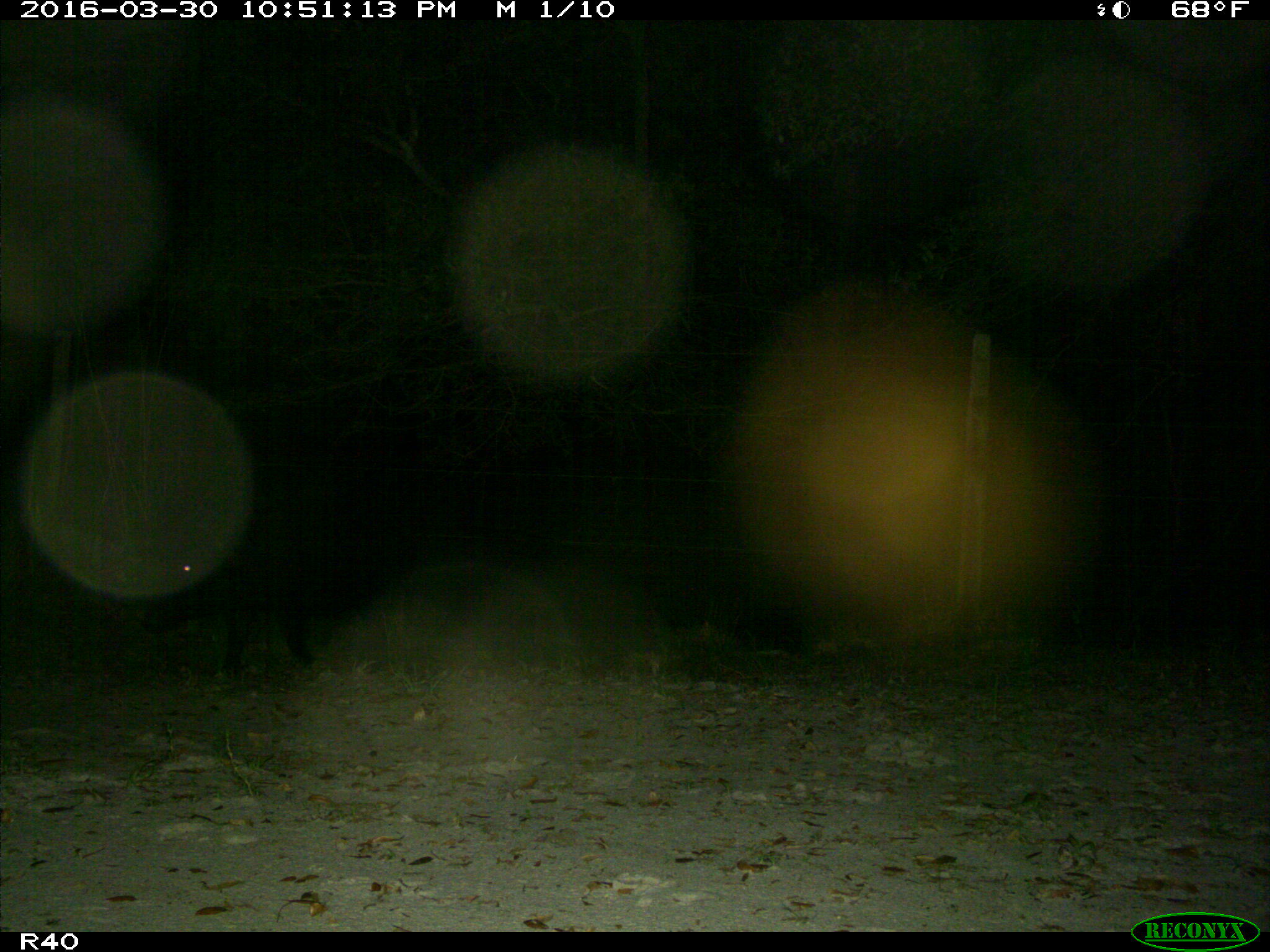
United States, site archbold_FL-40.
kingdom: Animalia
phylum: Chordata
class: Mammalia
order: Artiodactyla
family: Suidae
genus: Sus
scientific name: Sus scrofa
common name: wild boar